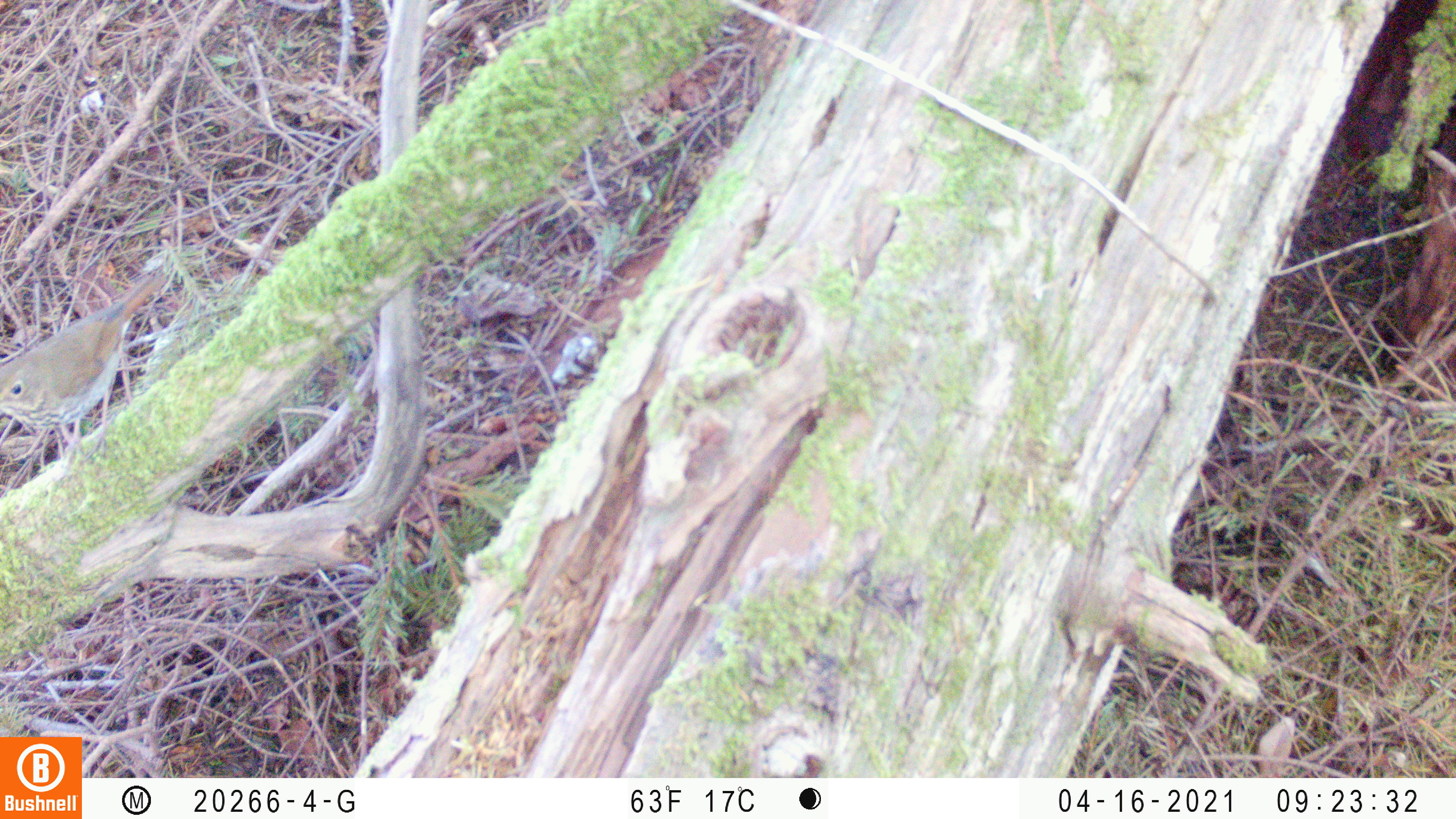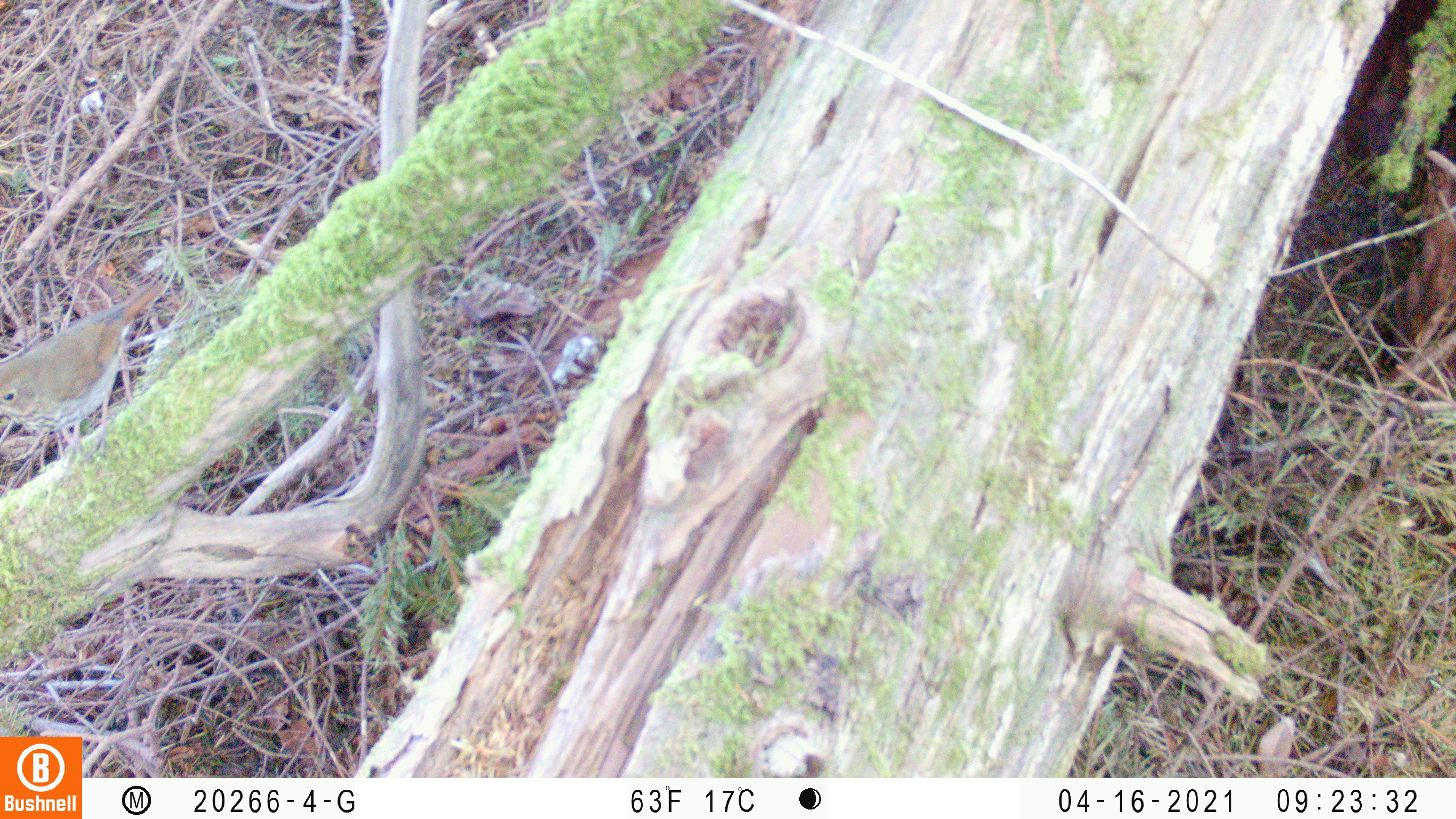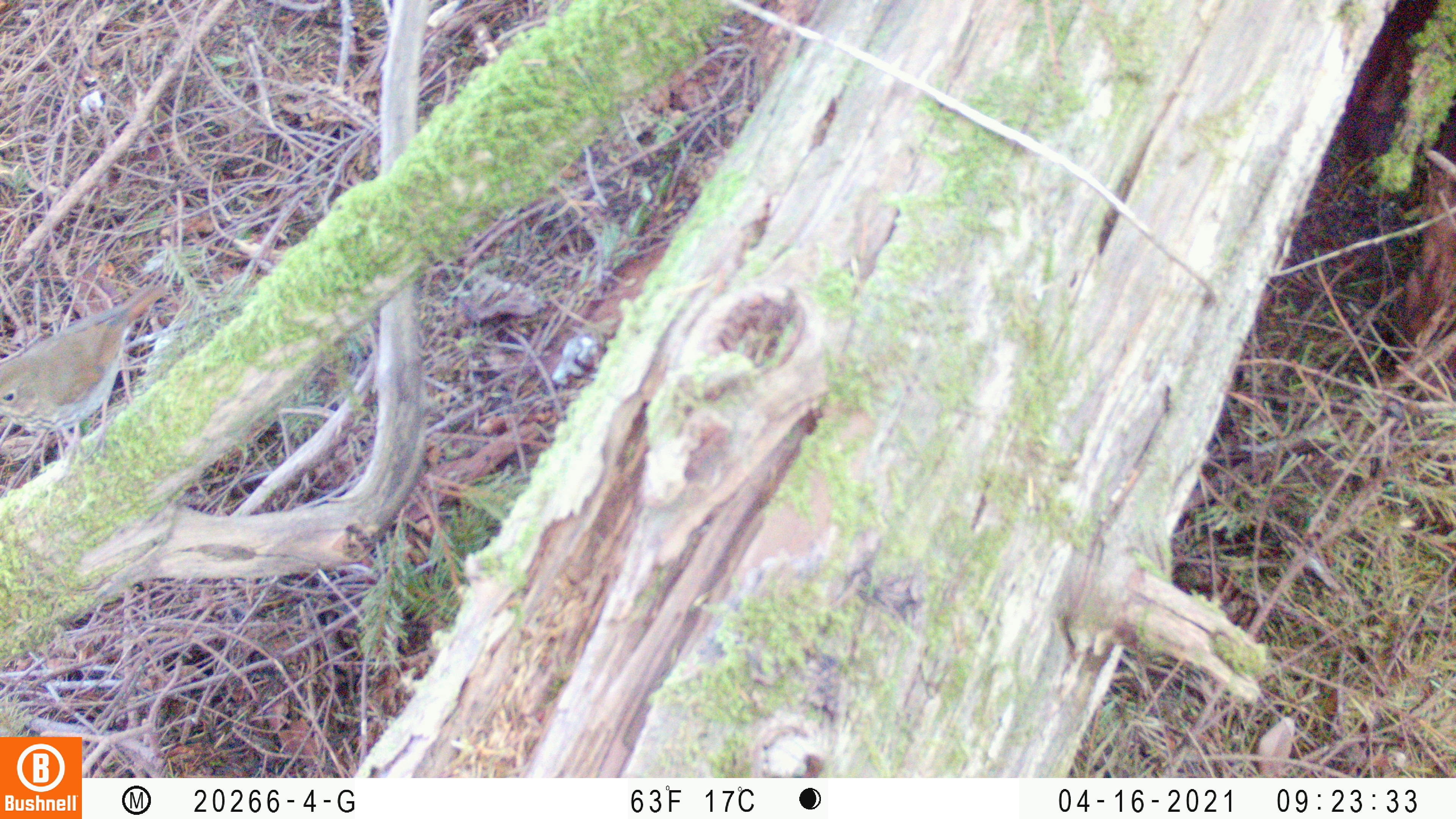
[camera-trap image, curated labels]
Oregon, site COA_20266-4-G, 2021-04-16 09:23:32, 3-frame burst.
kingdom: Animalia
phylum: Chordata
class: Aves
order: Passeriformes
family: Turdidae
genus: Catharus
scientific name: Catharus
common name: brown thrushes and nightingale-thrushes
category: catharus species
Catharus species (brown thrushes and nightingale-thrushes) (Catharus).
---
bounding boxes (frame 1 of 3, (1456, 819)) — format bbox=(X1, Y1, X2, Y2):
catharus species: bbox=(0, 230, 195, 486)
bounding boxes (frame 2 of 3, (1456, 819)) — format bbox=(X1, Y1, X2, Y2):
catharus species: bbox=(0, 226, 208, 486)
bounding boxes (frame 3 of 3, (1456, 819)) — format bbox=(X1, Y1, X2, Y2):
catharus species: bbox=(0, 253, 196, 481)